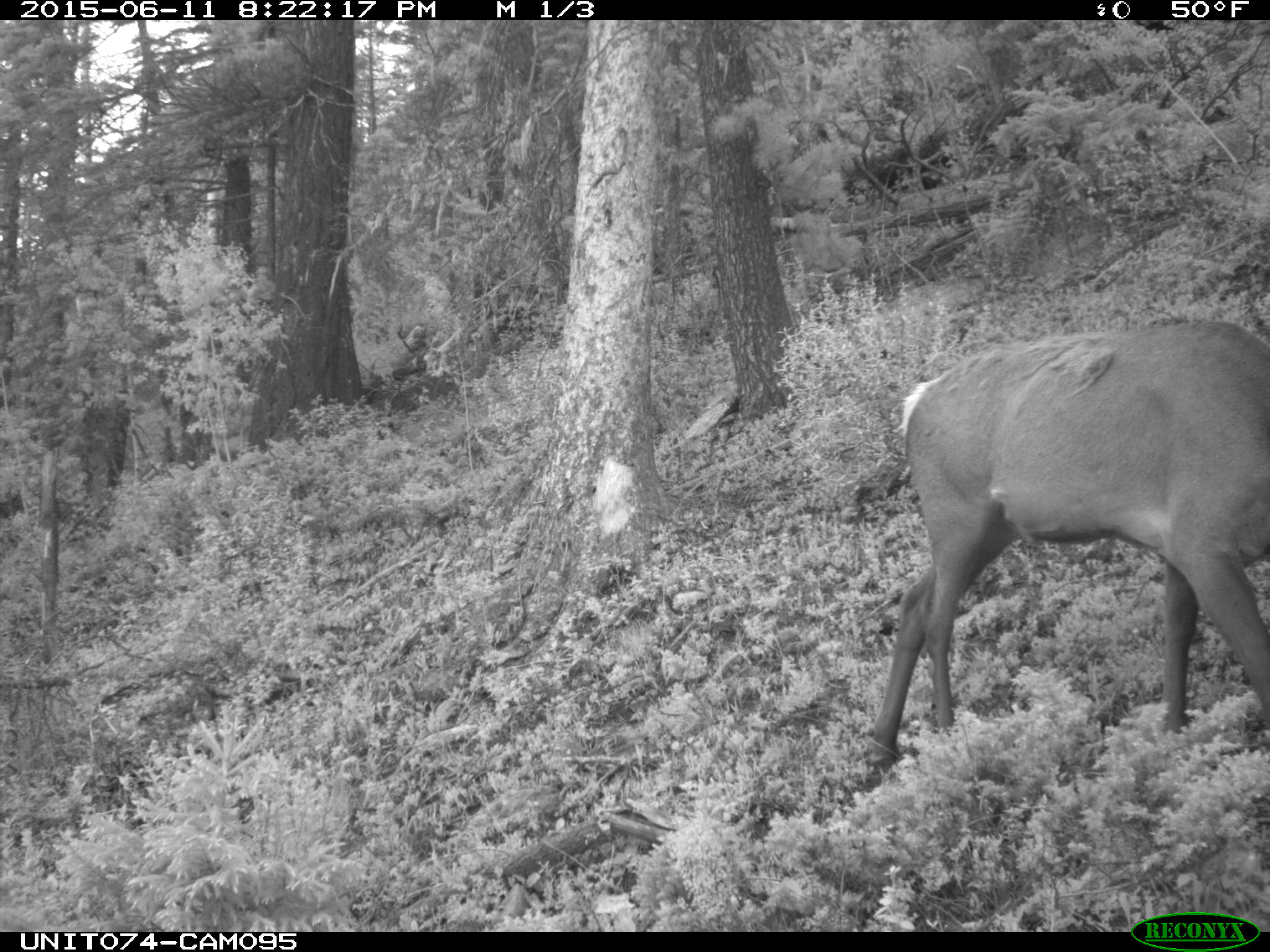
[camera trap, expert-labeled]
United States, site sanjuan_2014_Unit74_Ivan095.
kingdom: Animalia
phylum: Chordata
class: Mammalia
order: Artiodactyla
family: Cervidae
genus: Cervus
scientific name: Cervus elaphus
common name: red deer